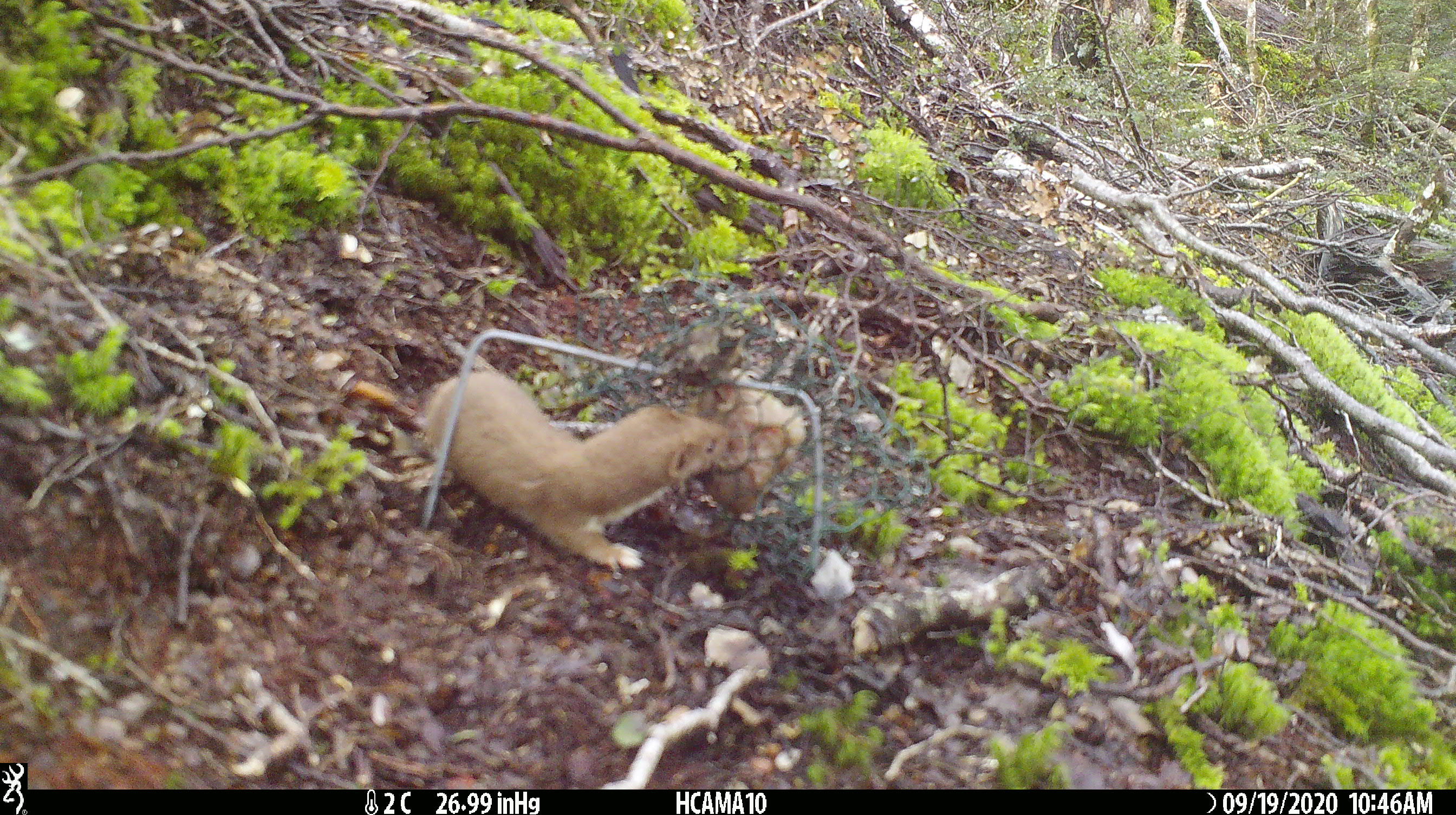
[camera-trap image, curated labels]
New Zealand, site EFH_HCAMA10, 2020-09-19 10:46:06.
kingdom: Animalia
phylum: Chordata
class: Mammalia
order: Carnivora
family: Mustelidae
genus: Mustela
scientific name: Mustela nivalis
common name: least weasel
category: weasel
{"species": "weasel (least weasel) (Mustela nivalis)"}